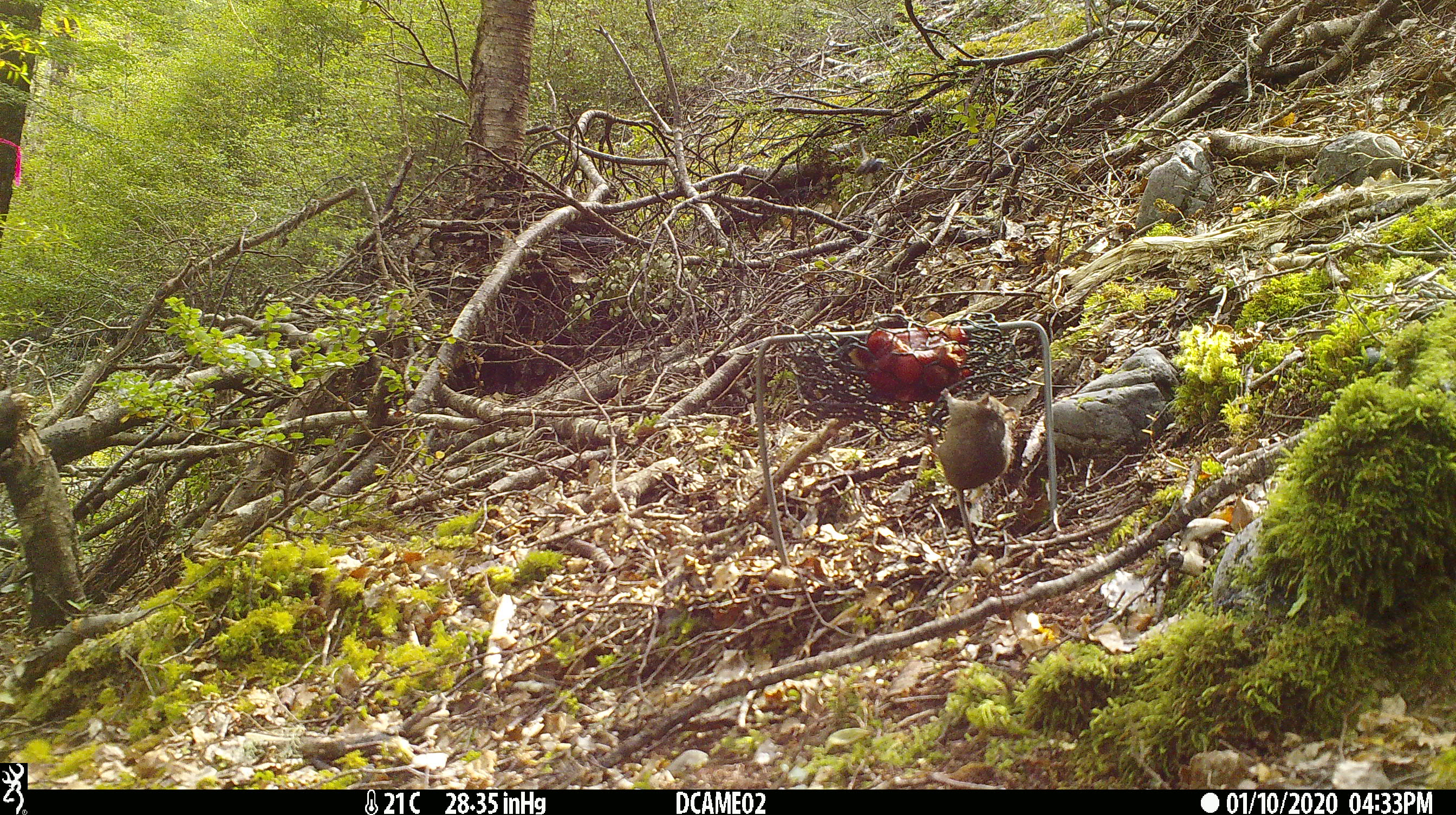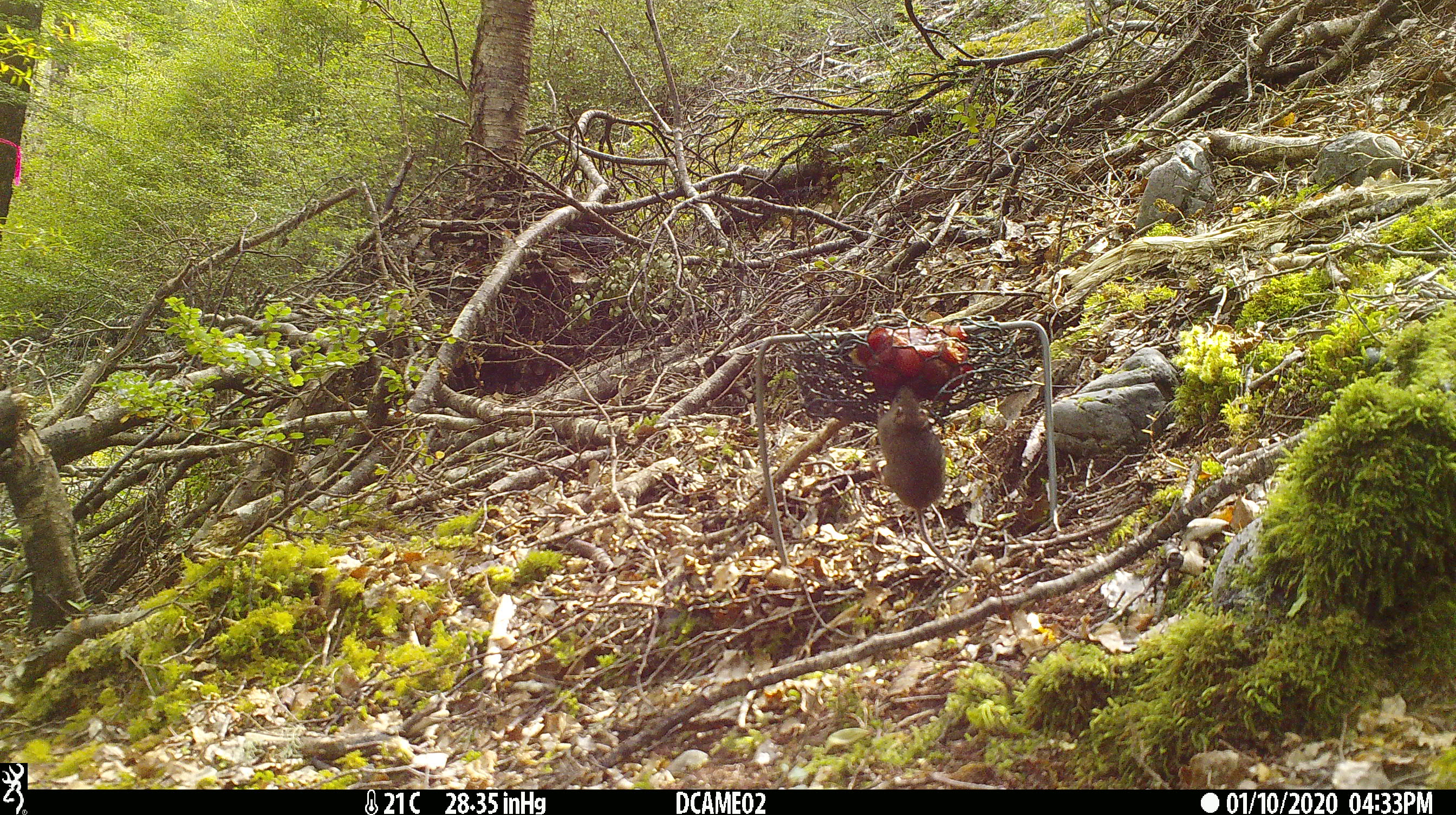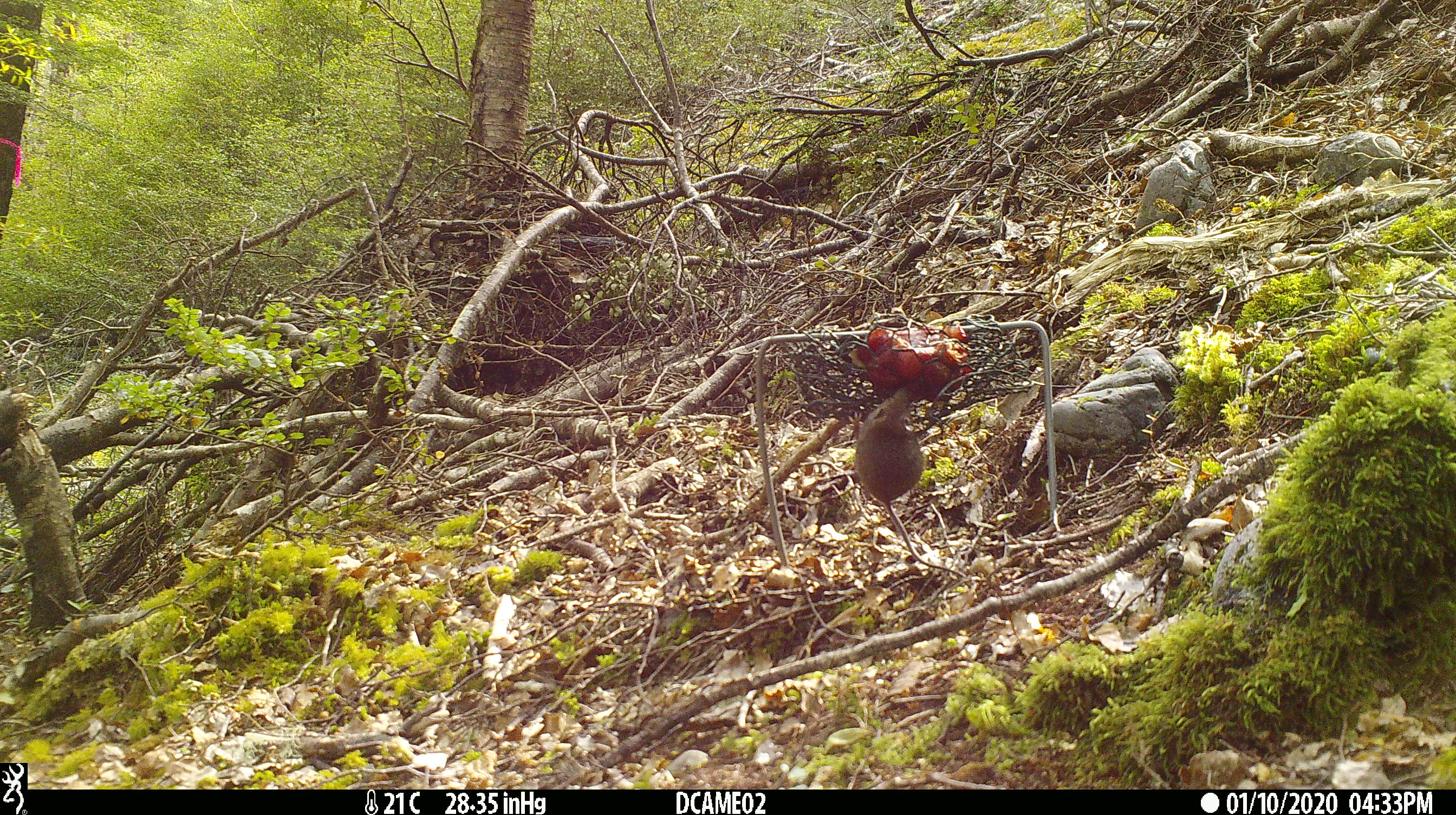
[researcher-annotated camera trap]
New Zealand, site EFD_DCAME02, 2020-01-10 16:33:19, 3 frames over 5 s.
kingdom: Animalia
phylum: Chordata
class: Mammalia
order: Rodentia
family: Muridae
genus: Mus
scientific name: Mus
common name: mouse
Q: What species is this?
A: Mouse (Mus).